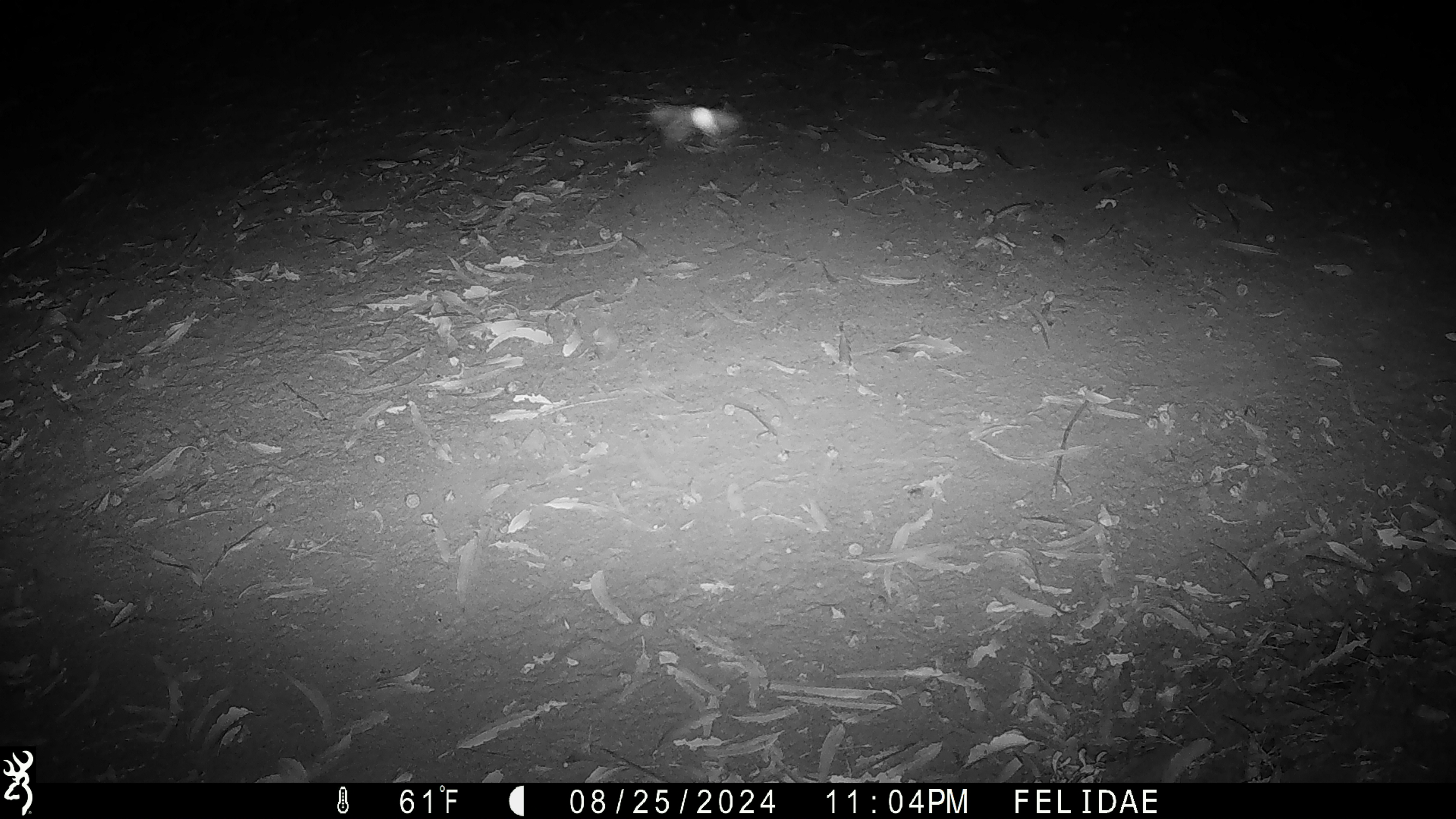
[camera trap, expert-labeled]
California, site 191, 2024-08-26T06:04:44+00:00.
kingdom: Animalia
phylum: Chordata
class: Aves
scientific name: Aves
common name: bird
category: unknown bird